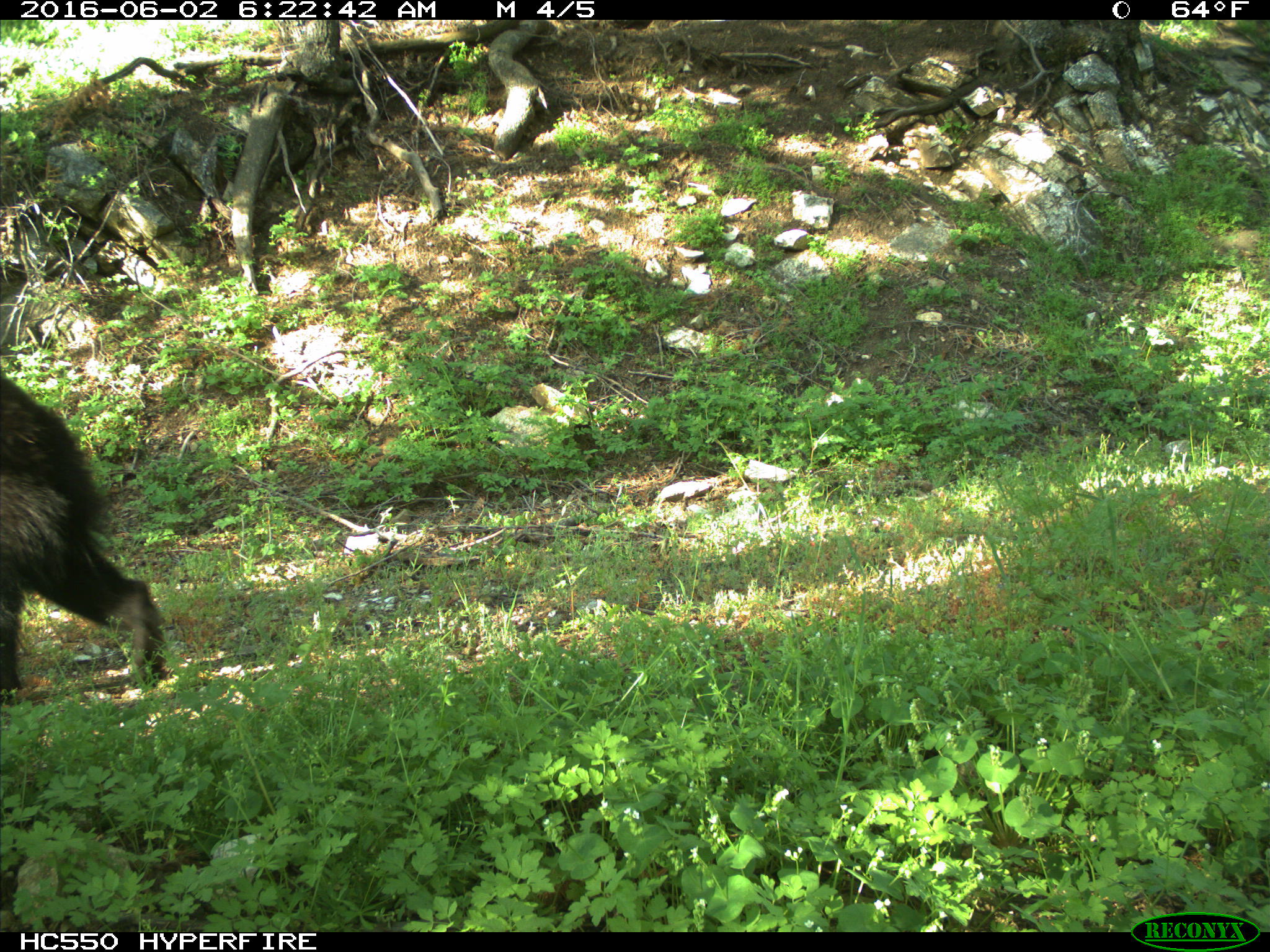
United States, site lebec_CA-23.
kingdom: Animalia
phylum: Chordata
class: Mammalia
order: Carnivora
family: Ursidae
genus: Ursus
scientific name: Ursus americanus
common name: american black bear